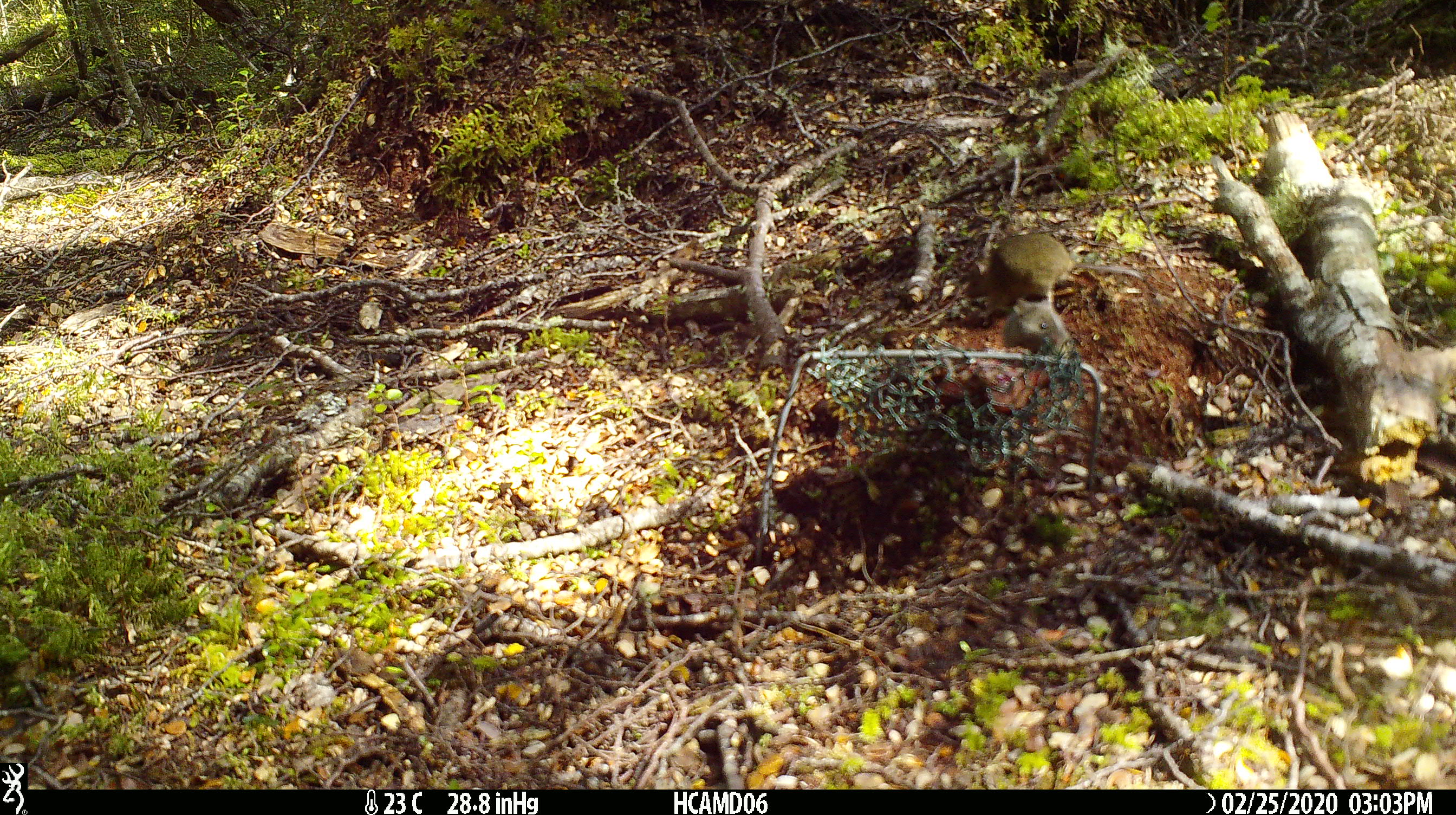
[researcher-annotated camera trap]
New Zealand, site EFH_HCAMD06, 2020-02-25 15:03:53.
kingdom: Animalia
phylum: Chordata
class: Mammalia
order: Rodentia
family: Muridae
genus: Mus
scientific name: Mus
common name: mouse